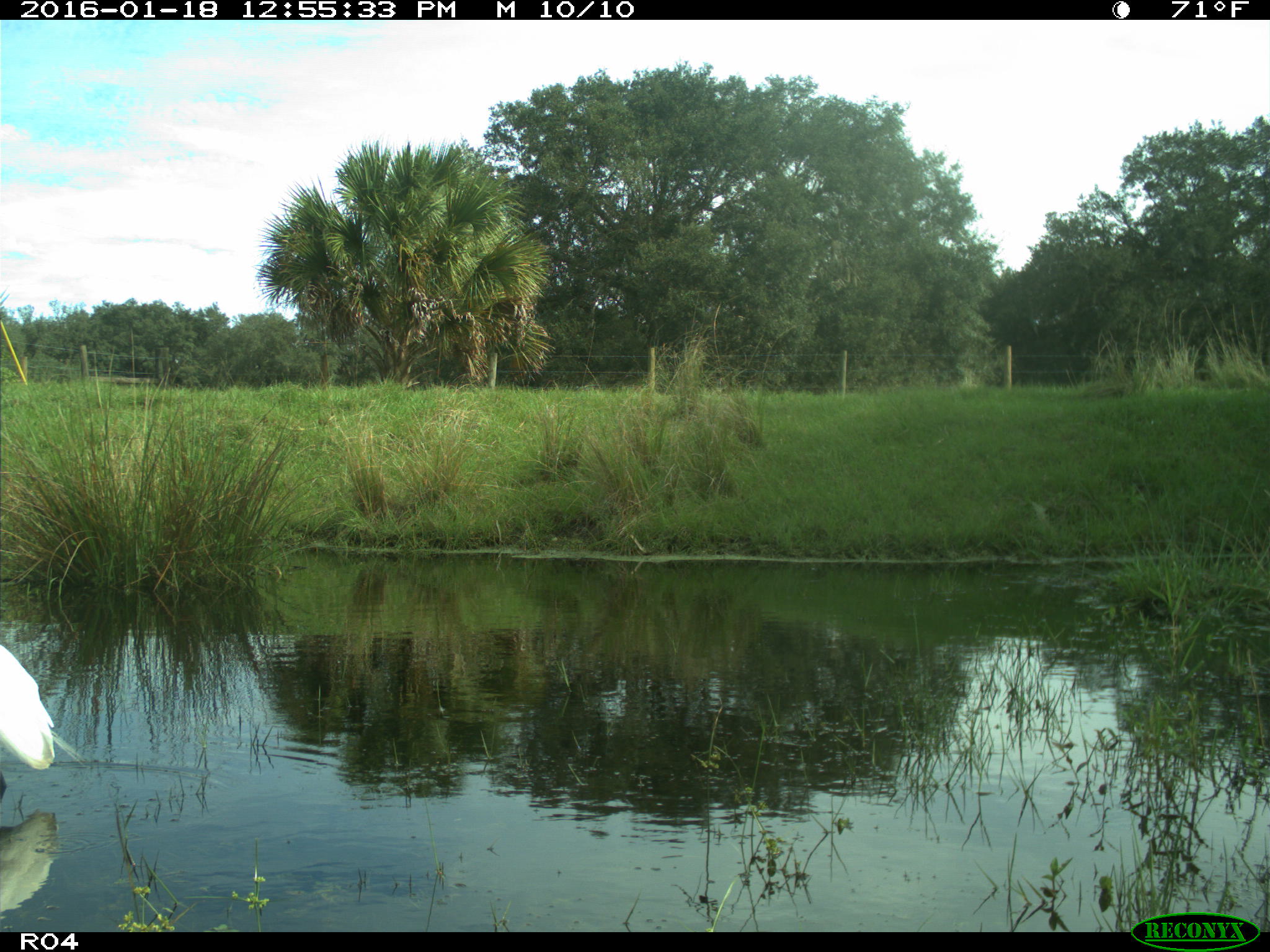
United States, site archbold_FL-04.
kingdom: Animalia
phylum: Chordata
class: Aves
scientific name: Aves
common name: birds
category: unidentified bird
Unidentified bird (birds) (Aves).